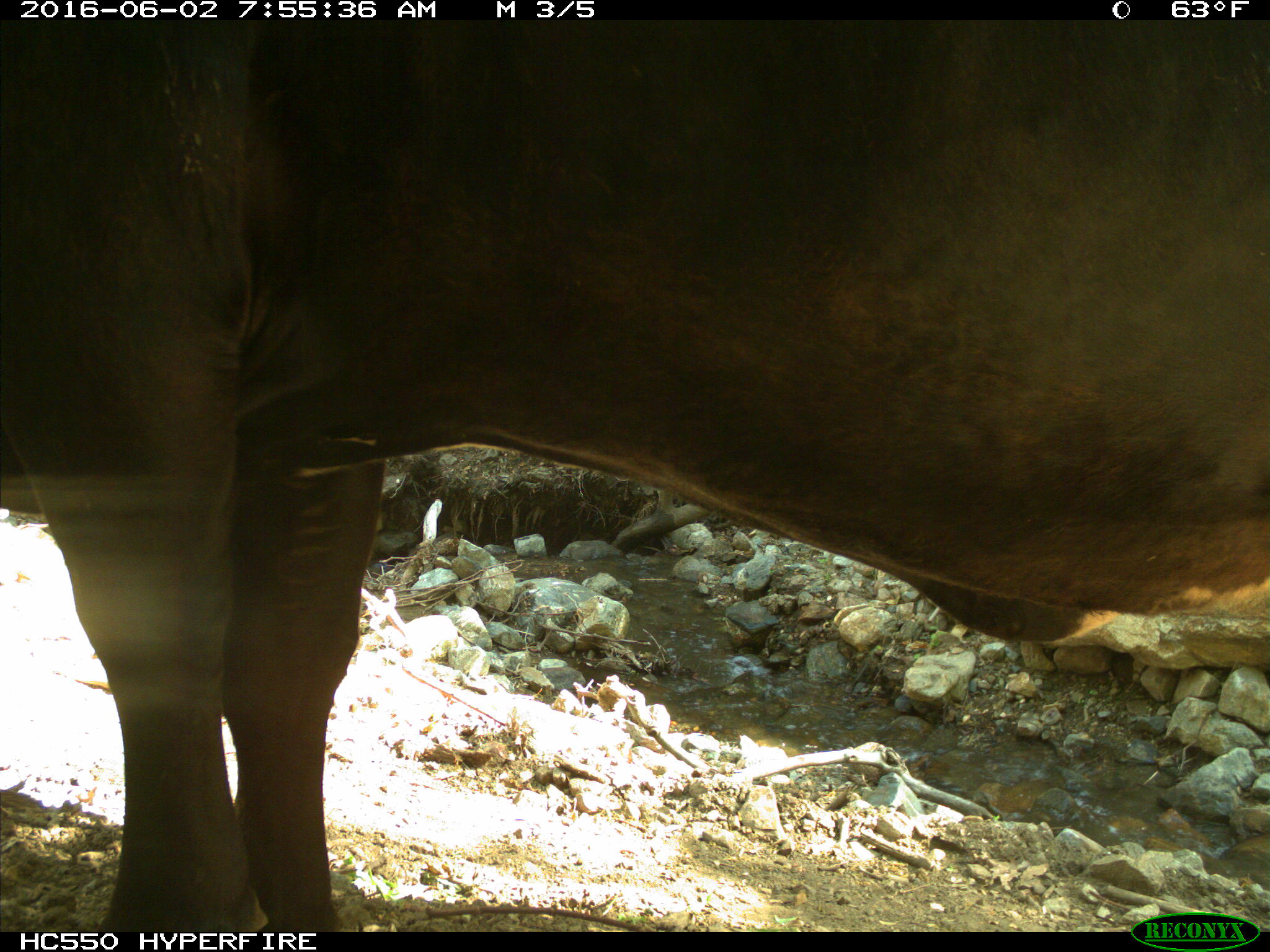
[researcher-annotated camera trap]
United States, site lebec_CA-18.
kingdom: Animalia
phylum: Chordata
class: Mammalia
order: Artiodactyla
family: Bovidae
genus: Bos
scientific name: Bos taurus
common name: domestic cow